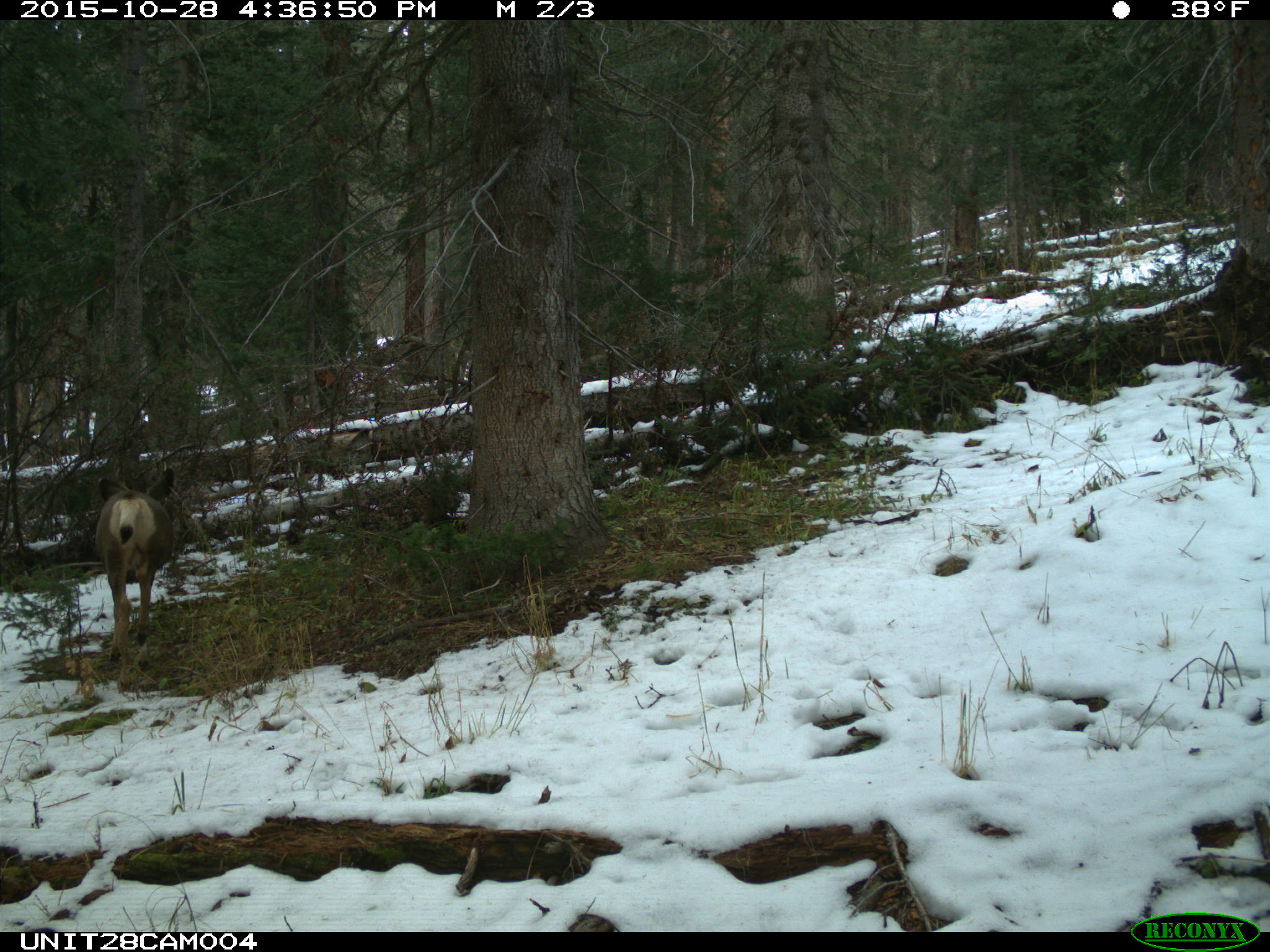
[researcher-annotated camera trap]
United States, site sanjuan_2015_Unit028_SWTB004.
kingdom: Animalia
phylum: Chordata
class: Mammalia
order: Artiodactyla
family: Cervidae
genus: Odocoileus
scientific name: Odocoileus hemionus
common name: mule deer